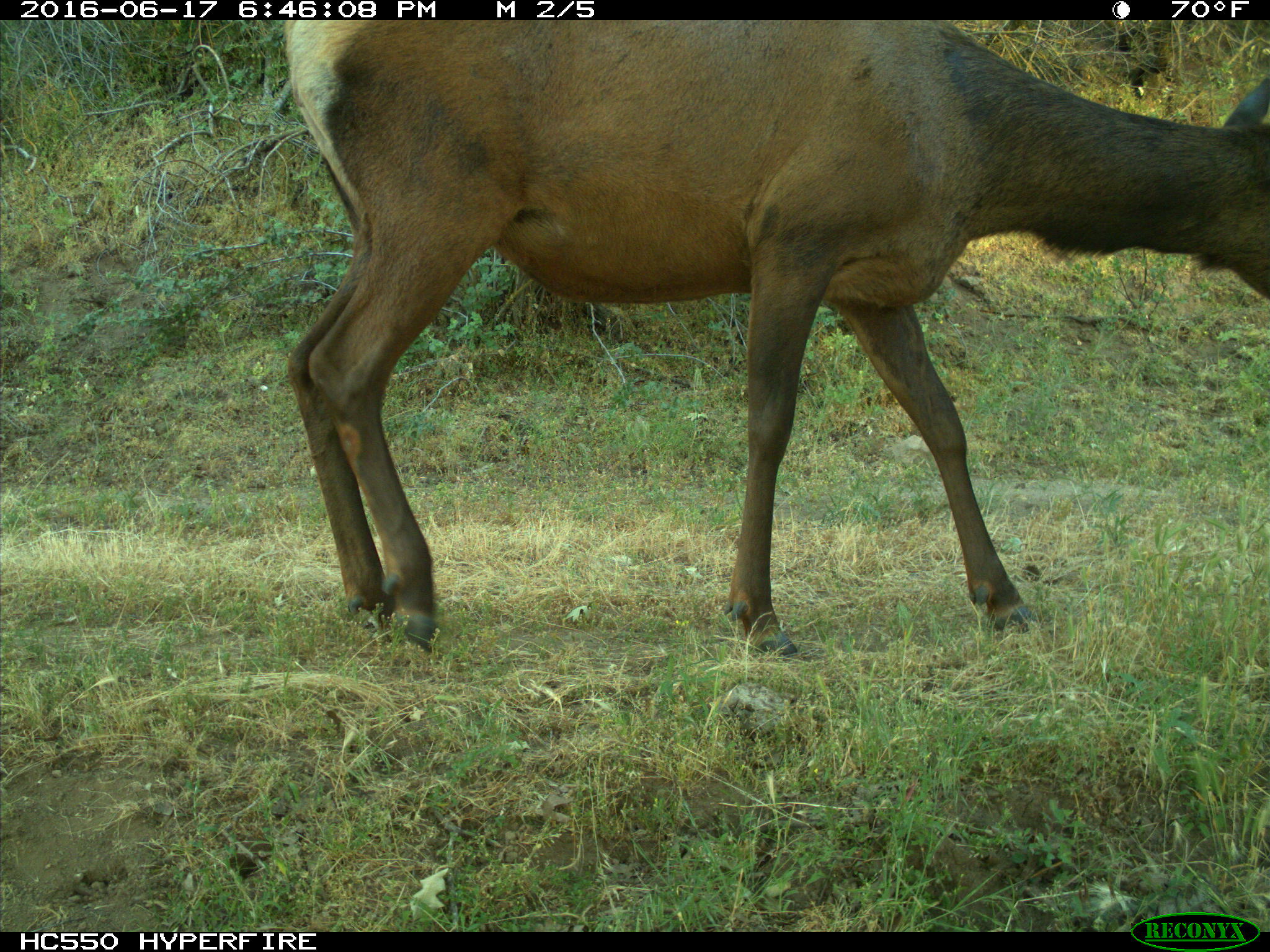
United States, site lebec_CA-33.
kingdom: Animalia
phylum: Chordata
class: Mammalia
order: Artiodactyla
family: Cervidae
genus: Cervus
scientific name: Cervus canadensis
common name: elk